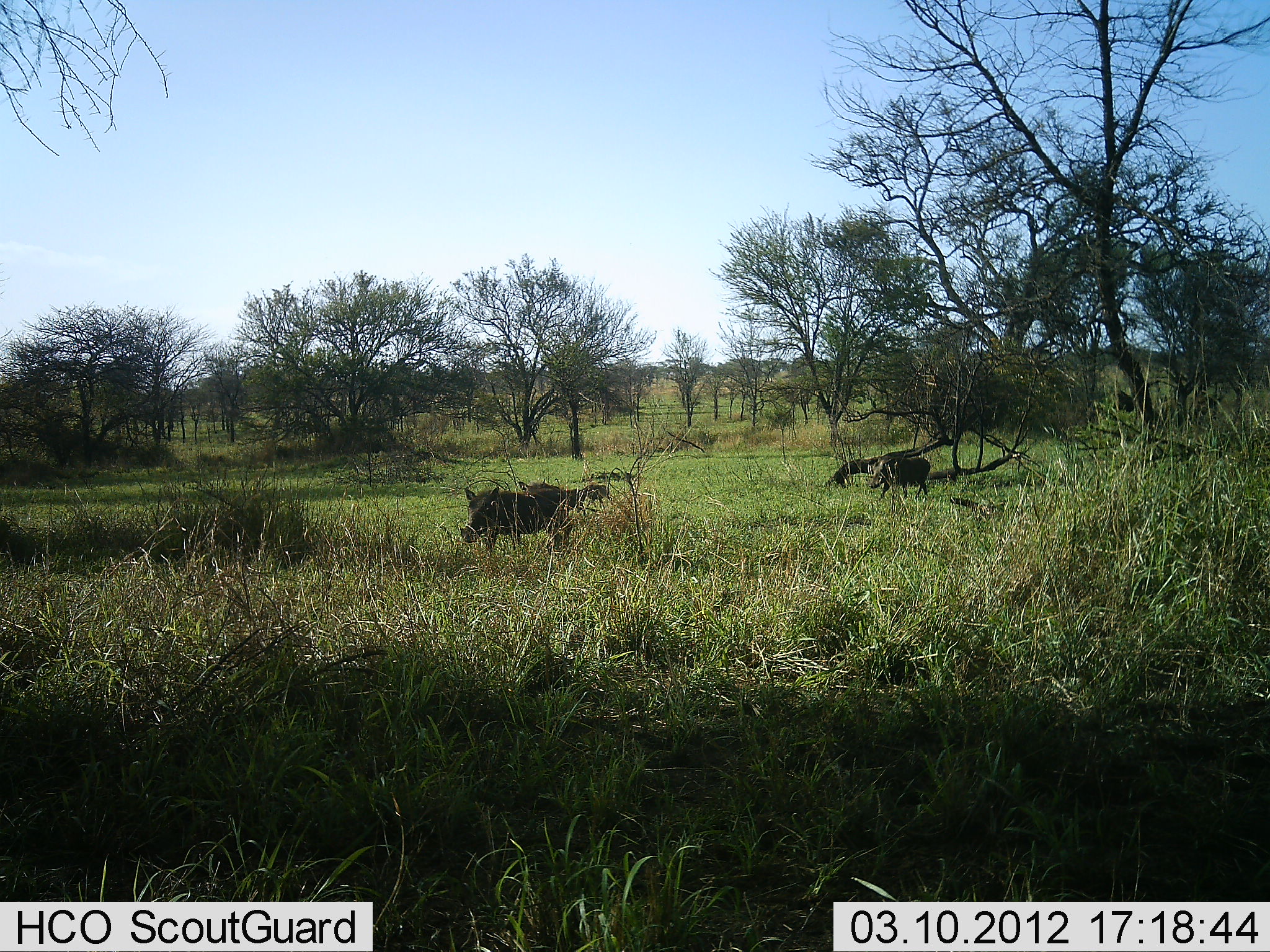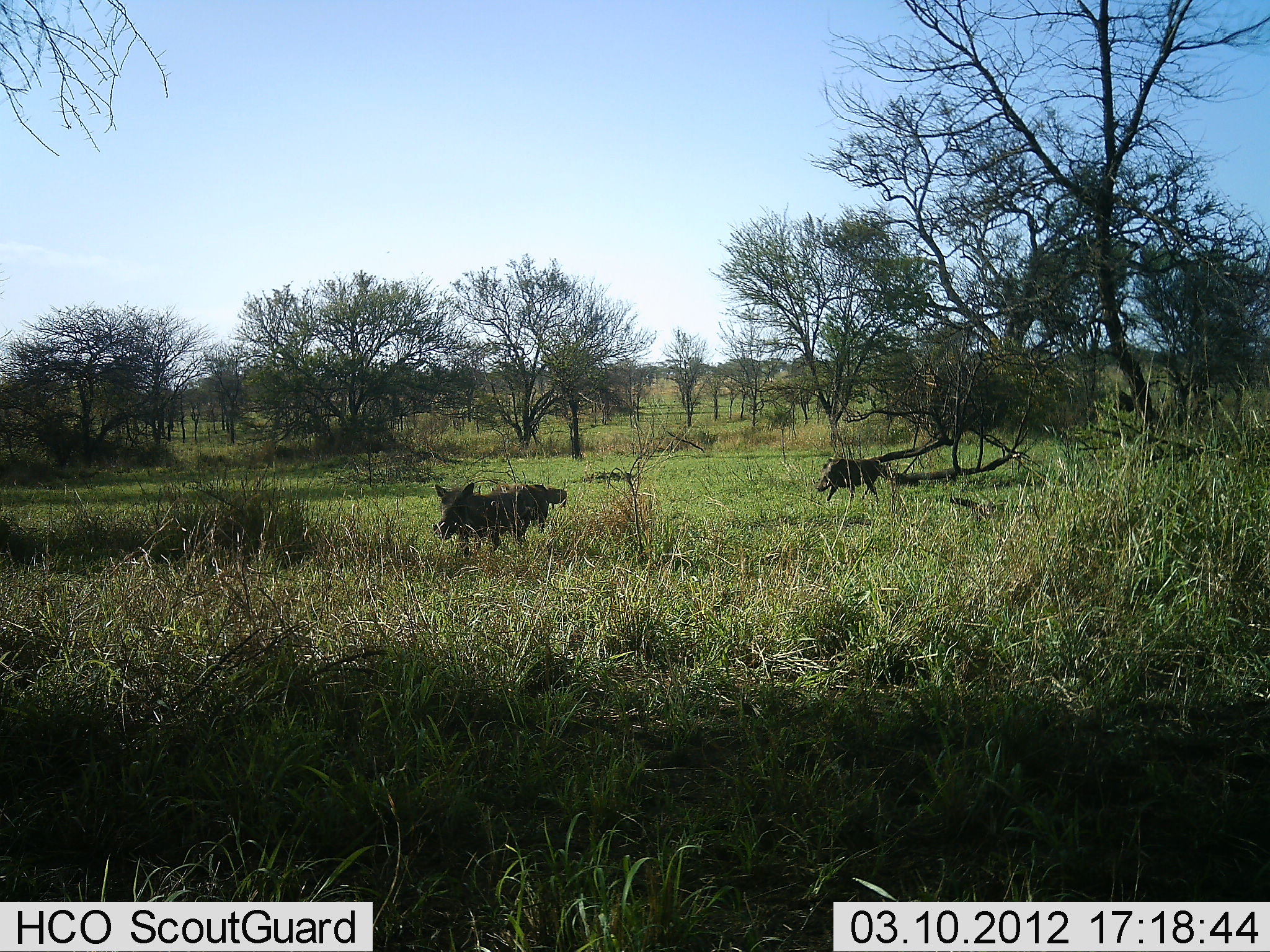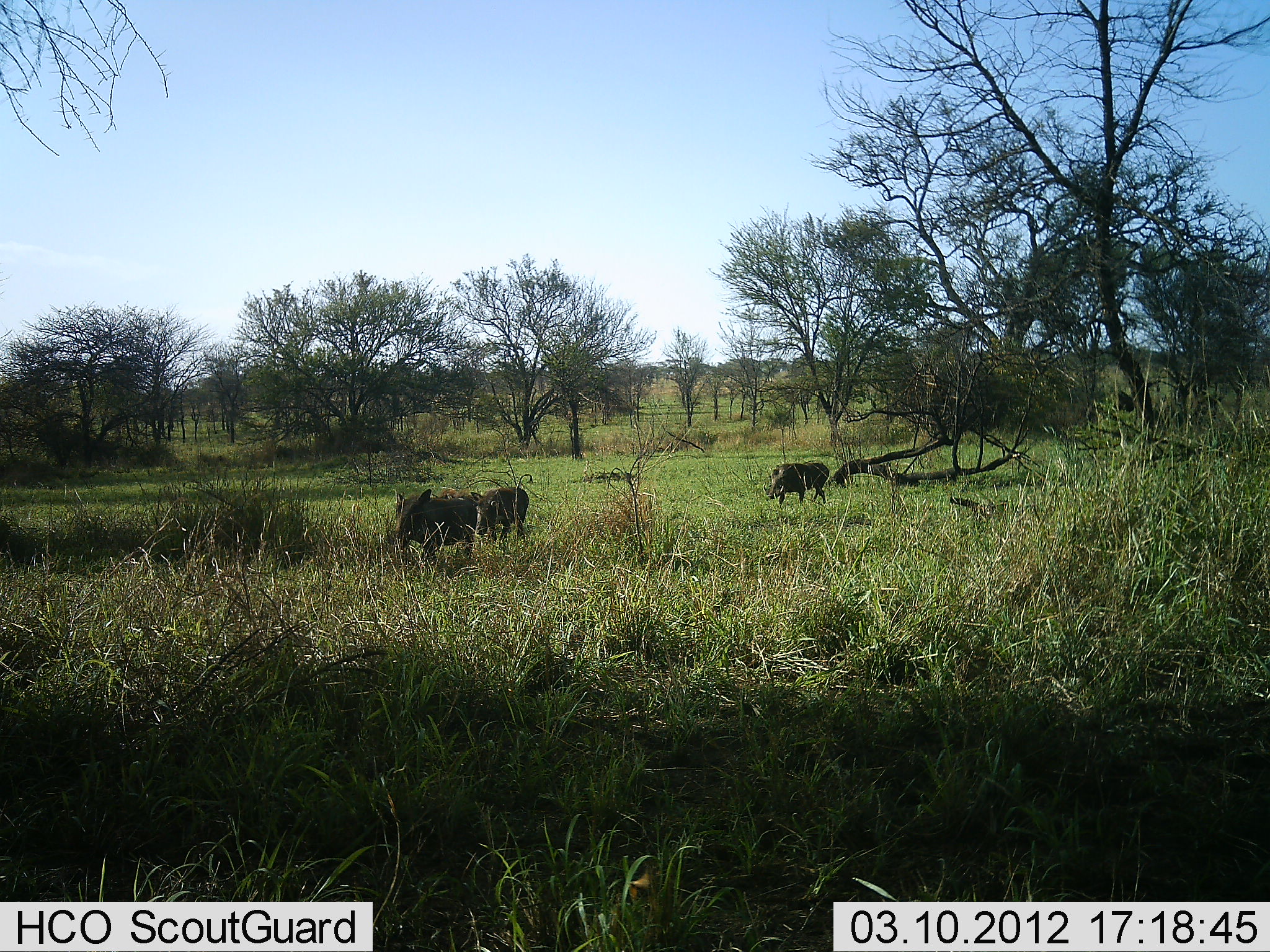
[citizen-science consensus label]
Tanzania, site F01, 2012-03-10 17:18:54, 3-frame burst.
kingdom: Animalia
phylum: Chordata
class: Mammalia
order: Artiodactyla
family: Suidae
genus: Phacochoerus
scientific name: Phacochoerus africanus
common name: warthog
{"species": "warthog (Phacochoerus africanus)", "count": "3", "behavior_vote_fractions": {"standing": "0%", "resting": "0%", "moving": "100%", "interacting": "0%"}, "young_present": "12%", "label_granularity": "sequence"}